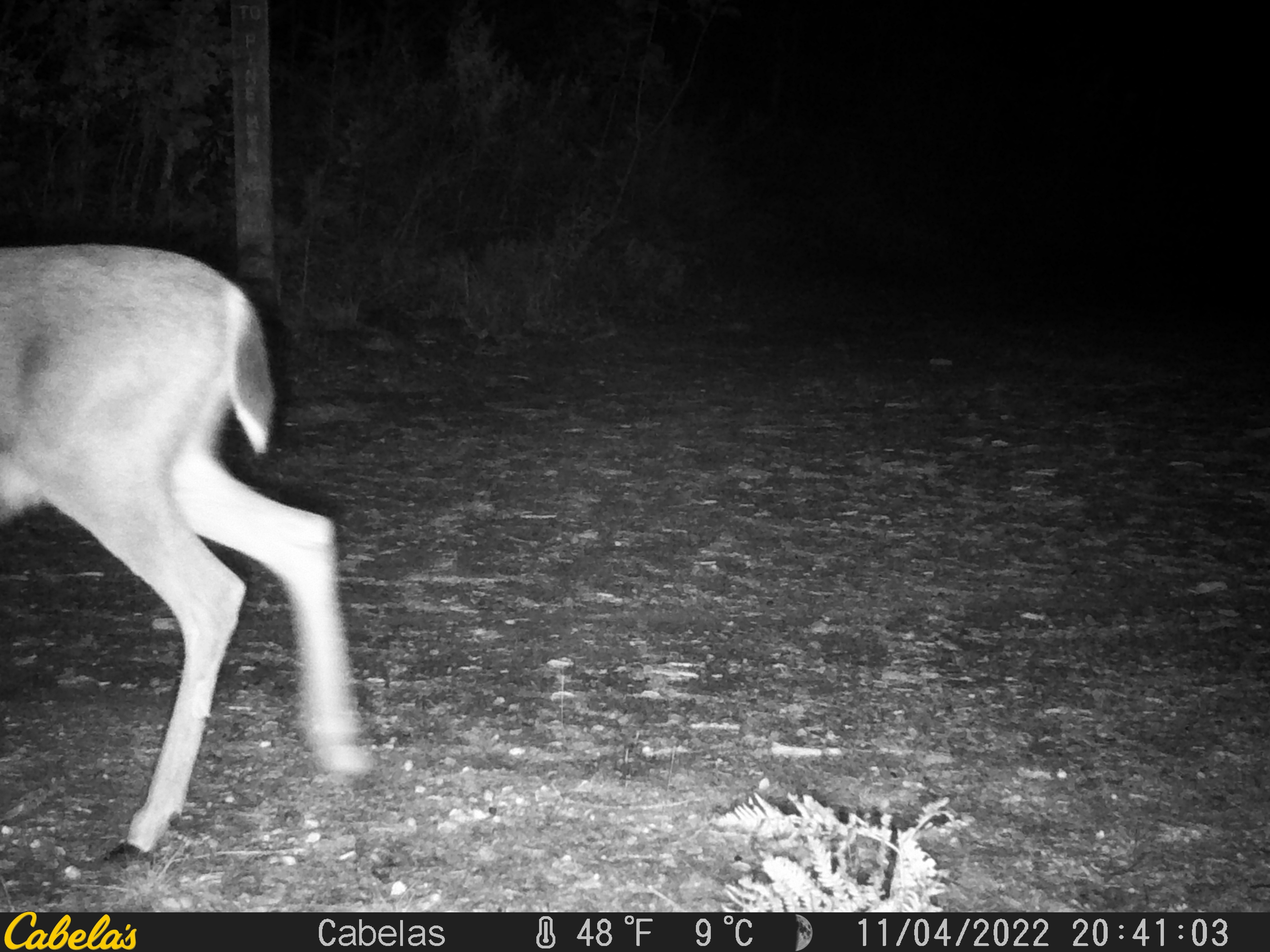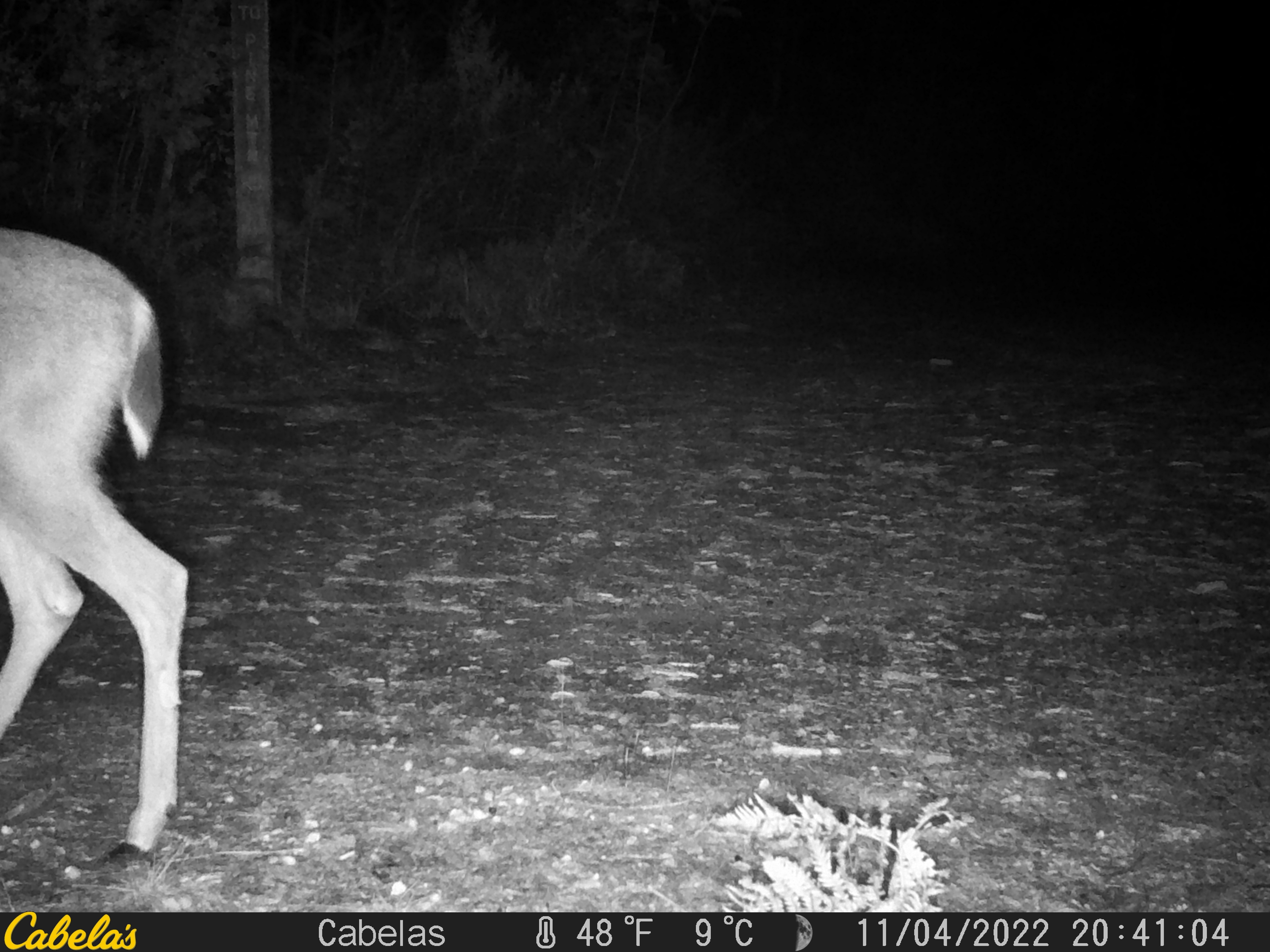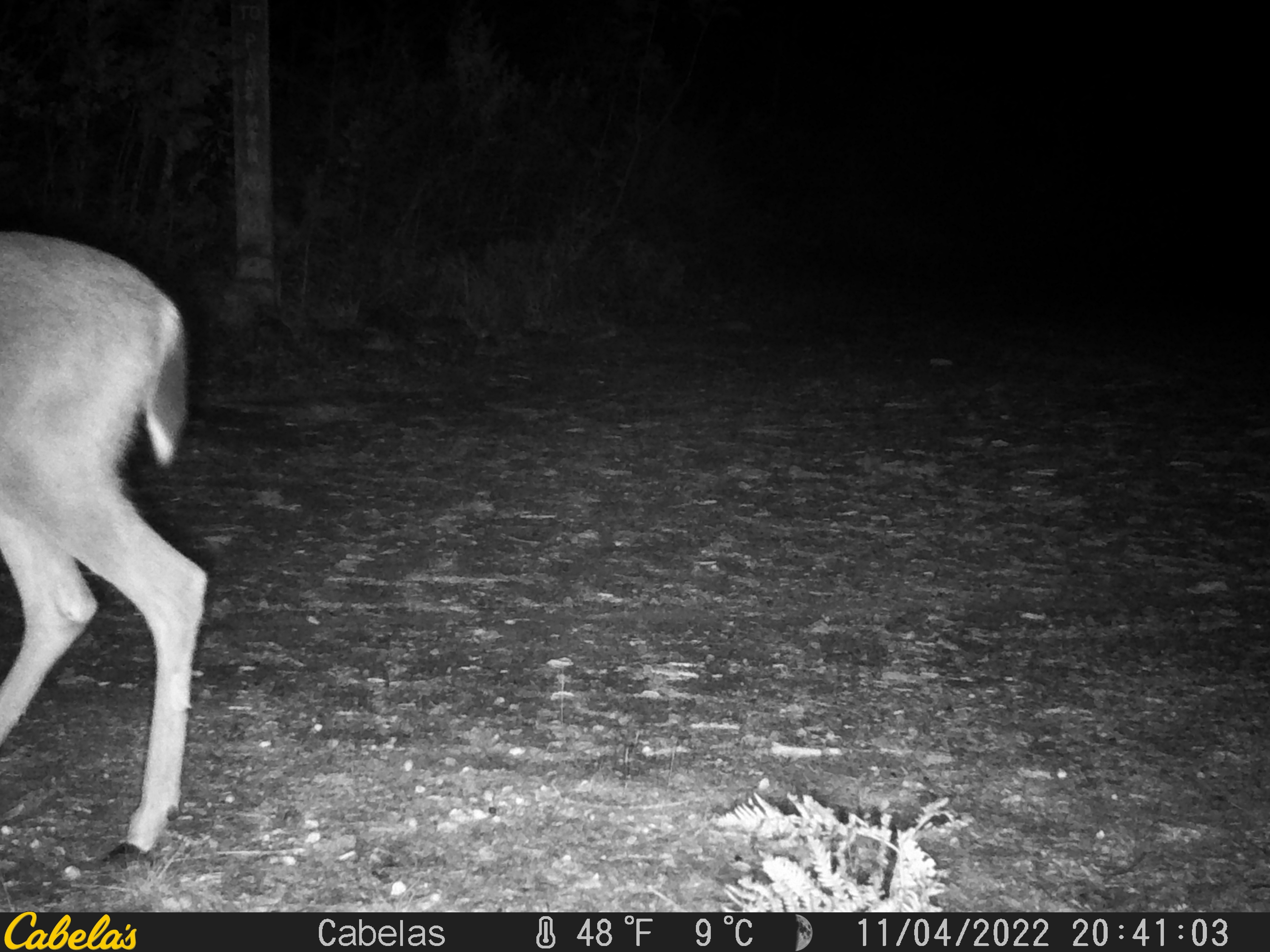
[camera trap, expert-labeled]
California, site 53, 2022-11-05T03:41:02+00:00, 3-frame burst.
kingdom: Animalia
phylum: Chordata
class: Mammalia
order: Artiodactyla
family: Cervidae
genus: Odocoileus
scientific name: Odocoileus hemionus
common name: mule deer